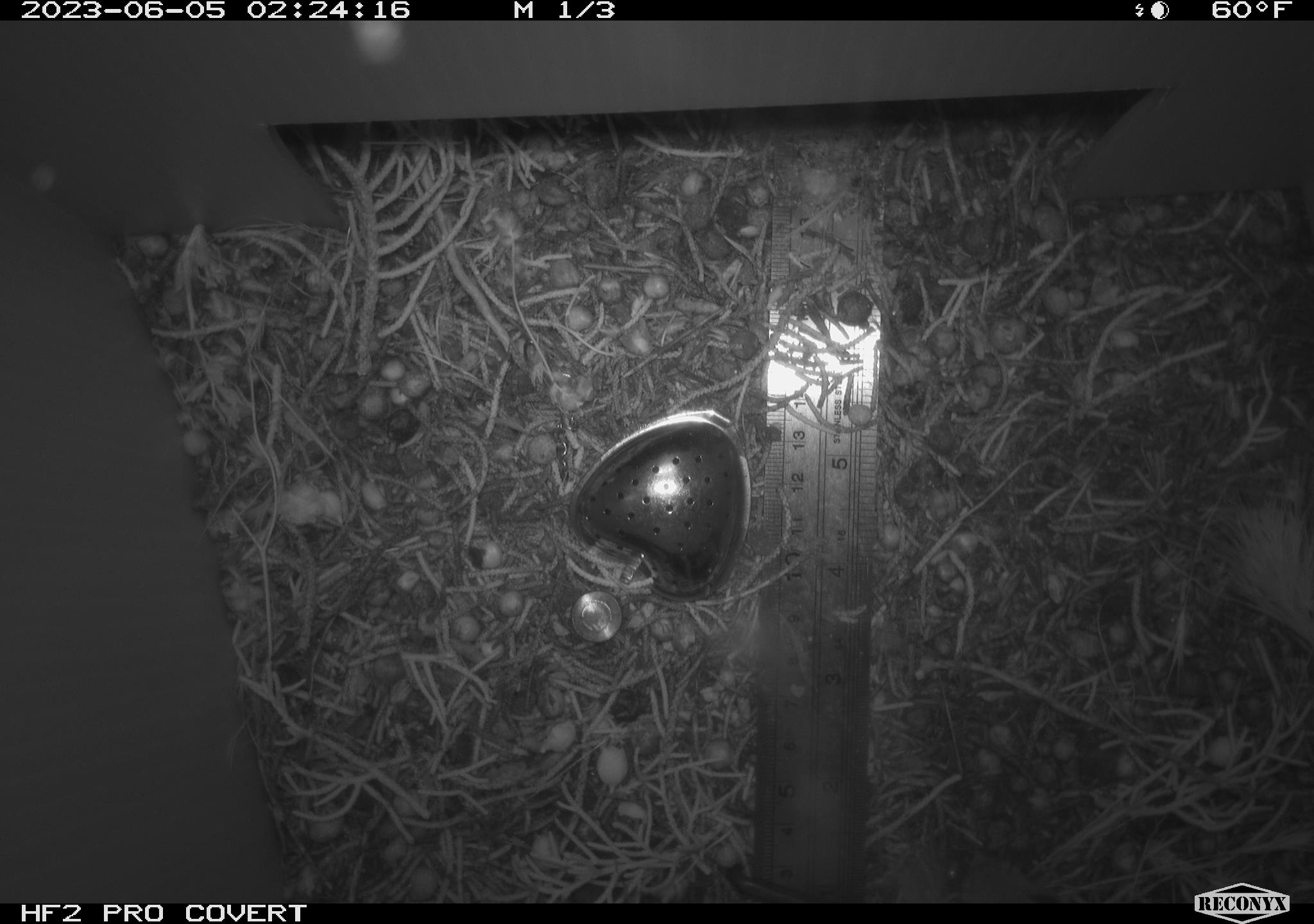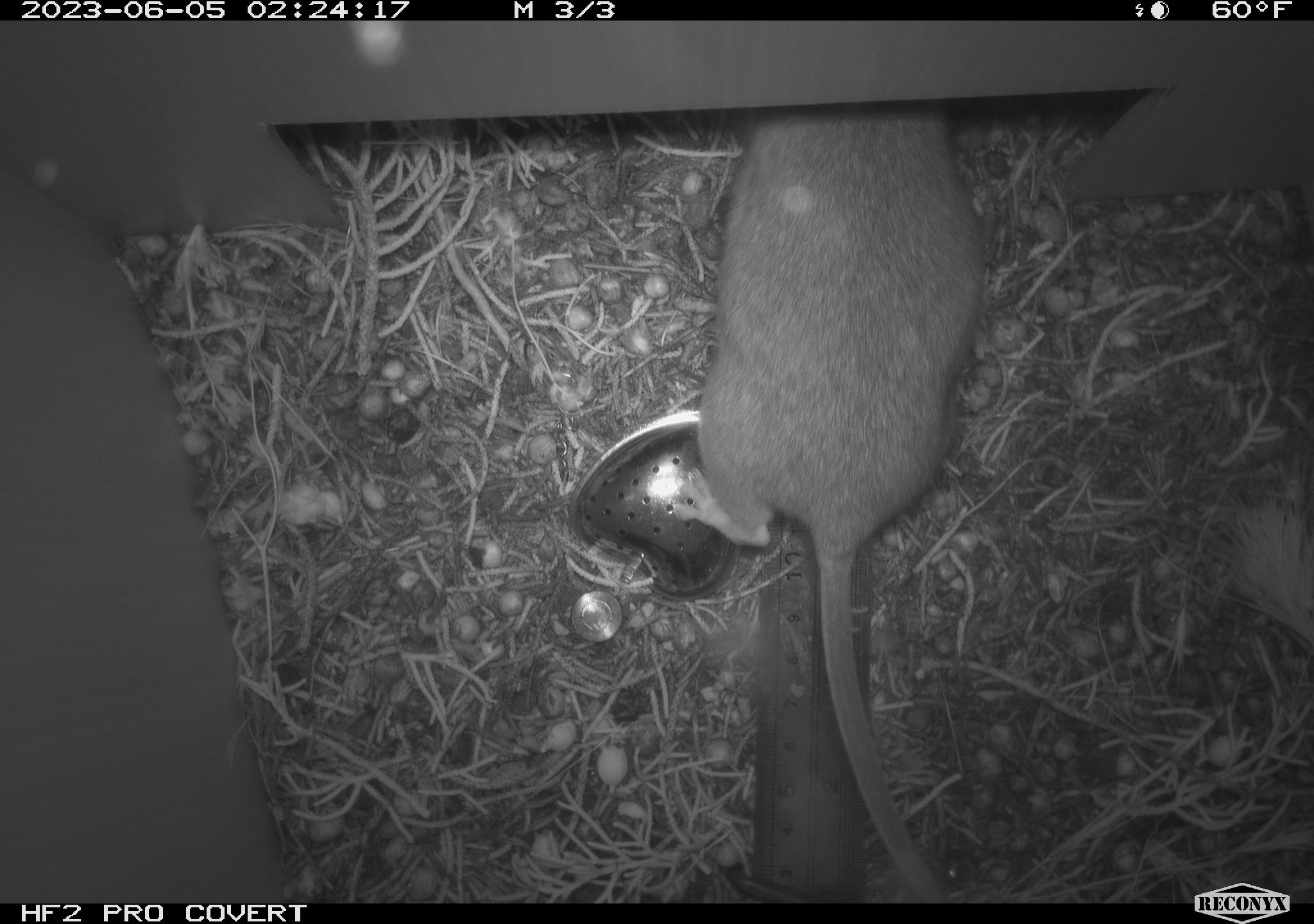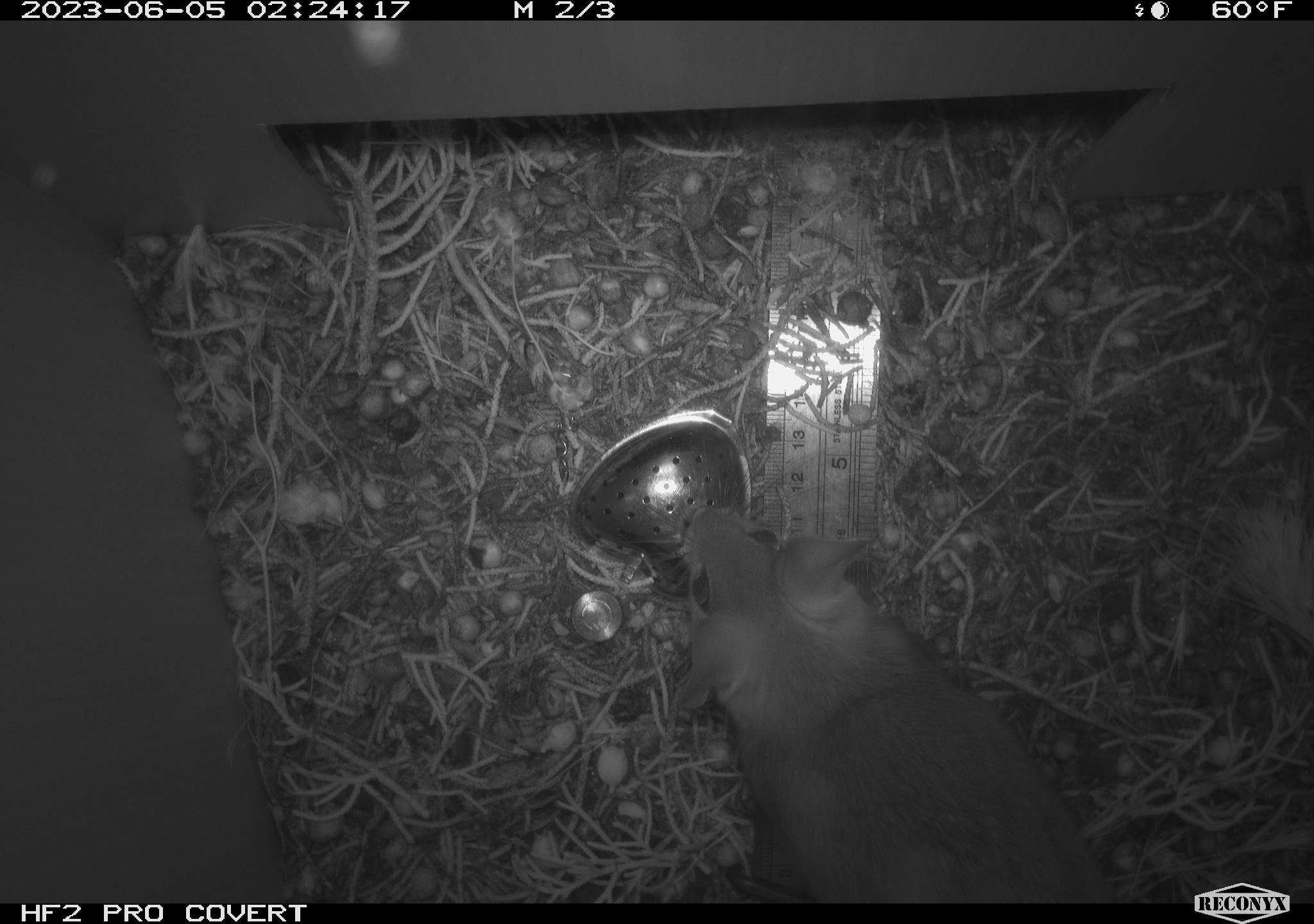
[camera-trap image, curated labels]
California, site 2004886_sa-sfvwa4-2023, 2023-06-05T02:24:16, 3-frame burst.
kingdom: Animalia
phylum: Chordata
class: Mammalia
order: Rodentia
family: Cricetidae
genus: Neotoma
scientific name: Neotoma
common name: pack rat or woodrat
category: neotoma species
Neotoma species (pack rat or woodrat) (Neotoma).